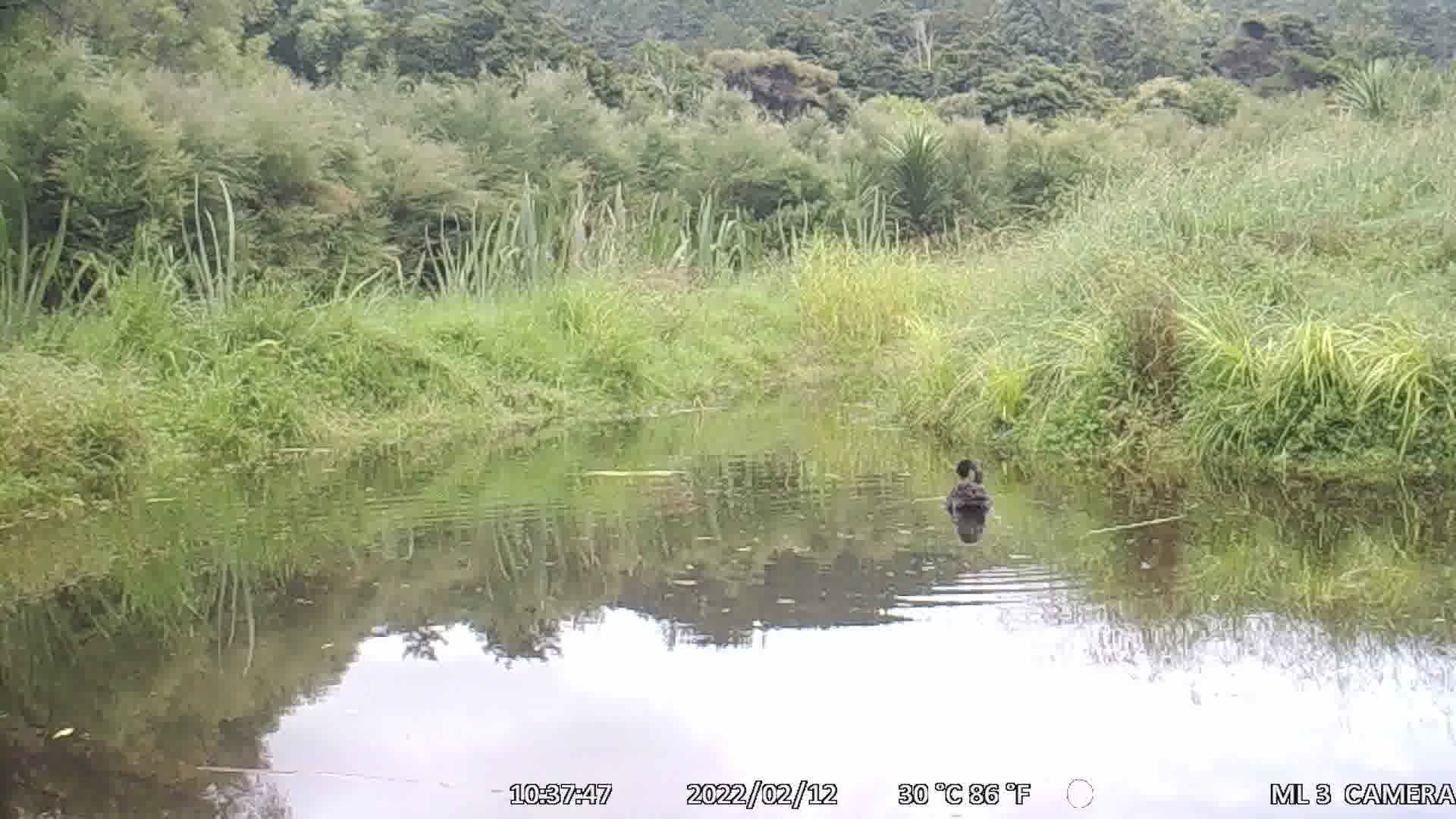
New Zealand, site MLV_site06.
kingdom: Animalia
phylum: Chordata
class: Aves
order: Anseriformes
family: Anatidae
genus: Cygnus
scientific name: Cygnus sumnerensis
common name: new zealand swan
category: swan